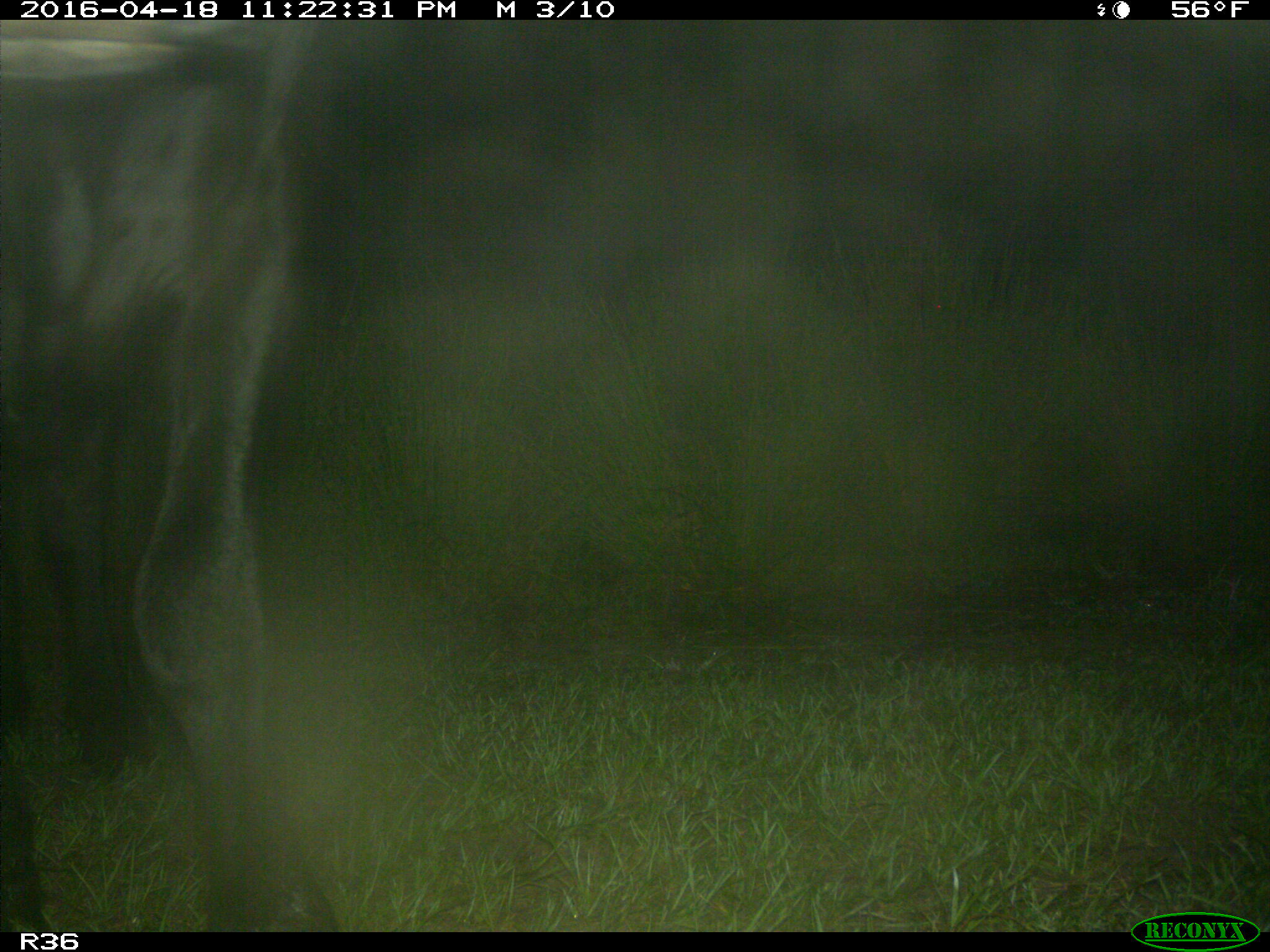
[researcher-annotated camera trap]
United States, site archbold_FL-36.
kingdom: Animalia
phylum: Chordata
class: Mammalia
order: Artiodactyla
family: Bovidae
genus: Bos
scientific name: Bos taurus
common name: domestic cow